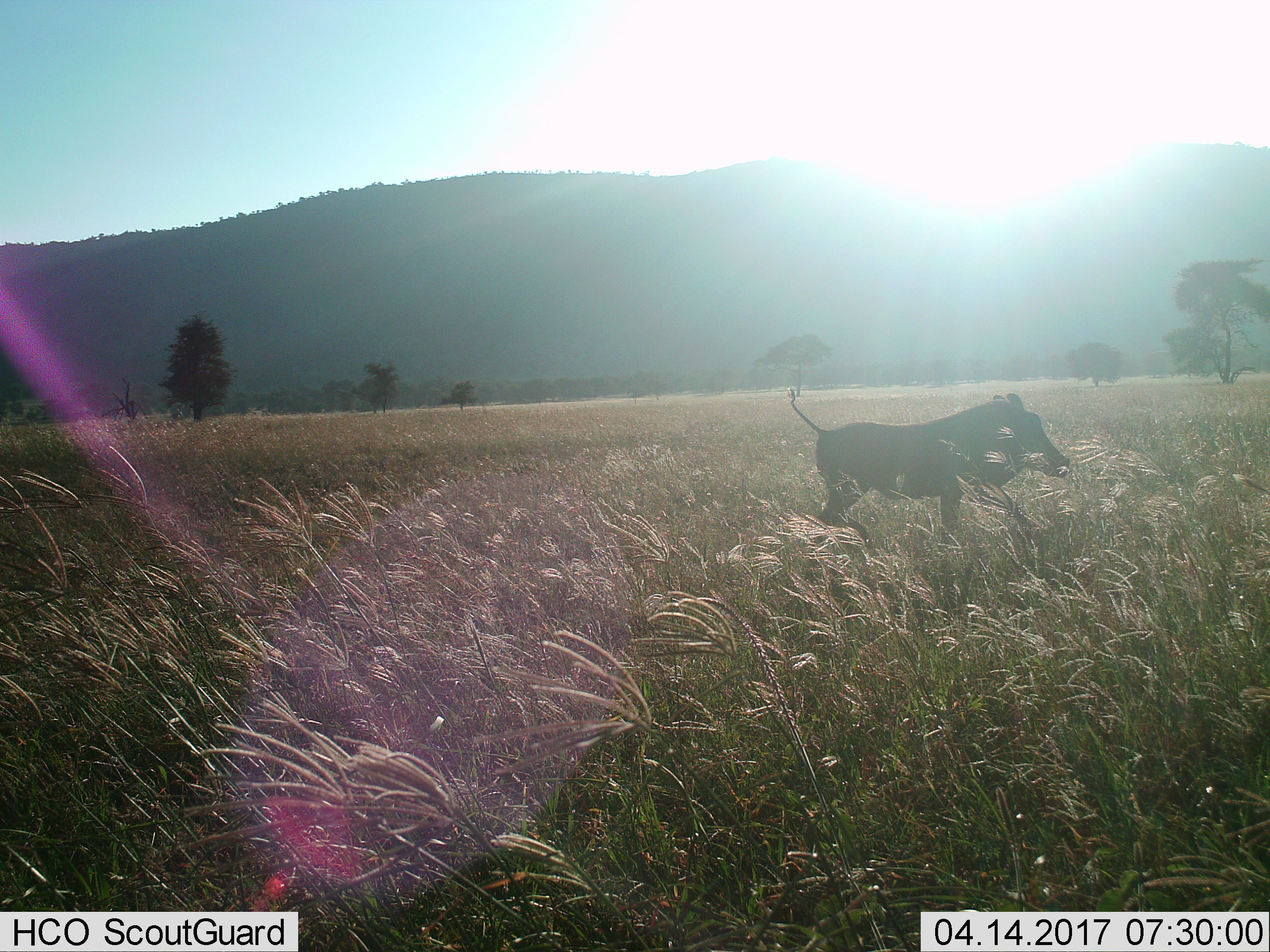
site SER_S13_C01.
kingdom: Animalia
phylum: Chordata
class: Mammalia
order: Artiodactyla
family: Suidae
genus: Phacochoerus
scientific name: Phacochoerus africanus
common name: warthog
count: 1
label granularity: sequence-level